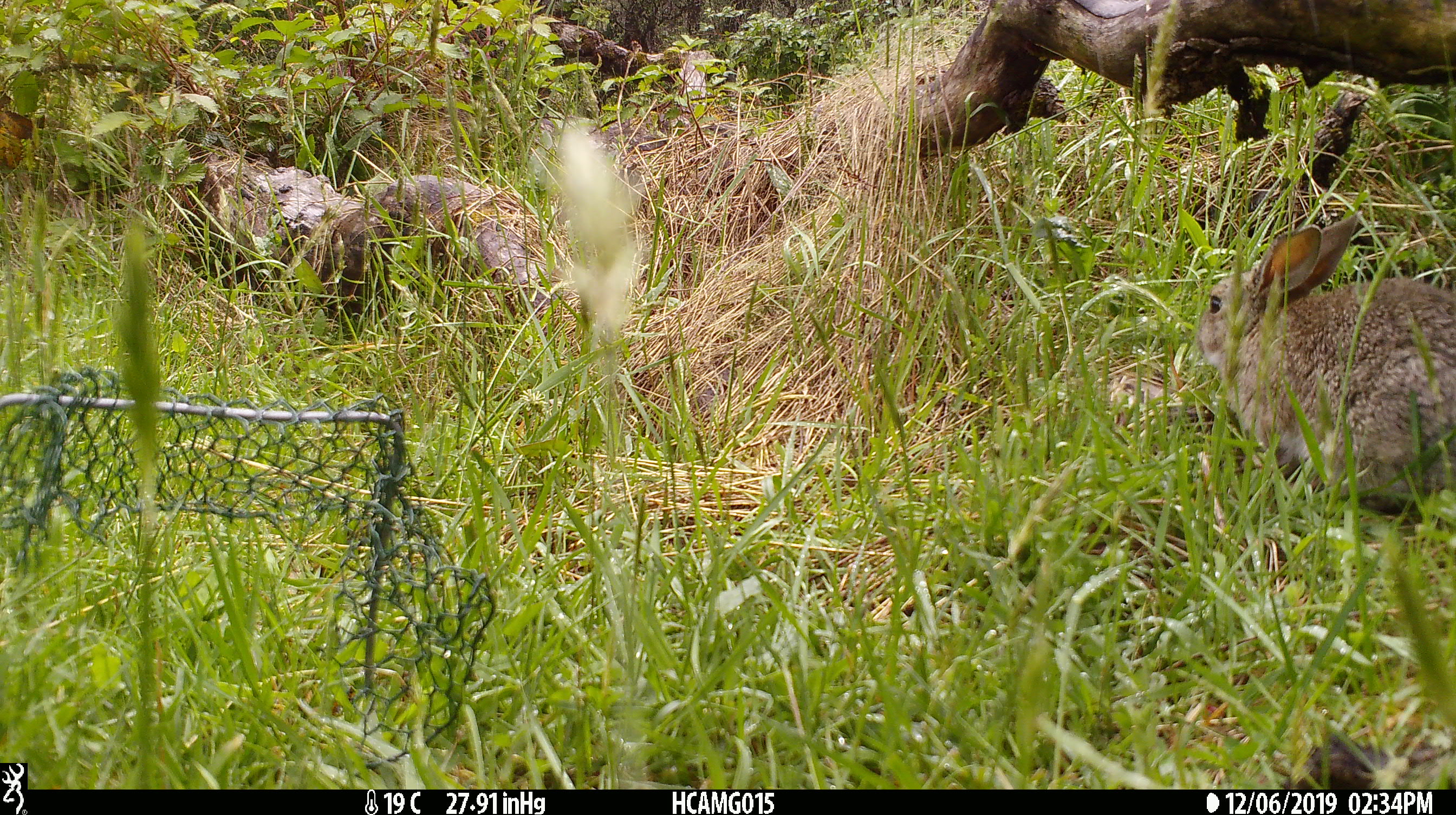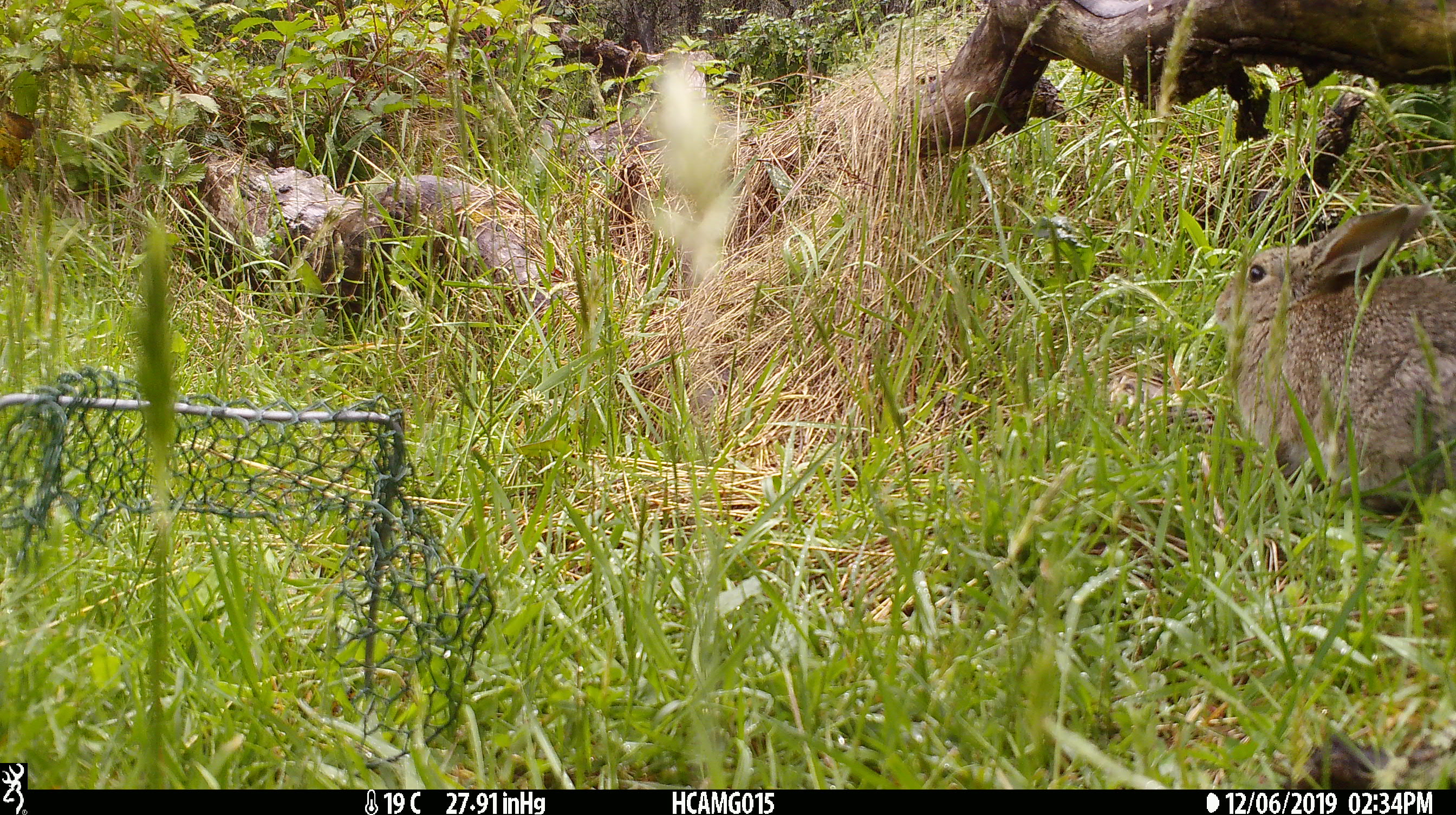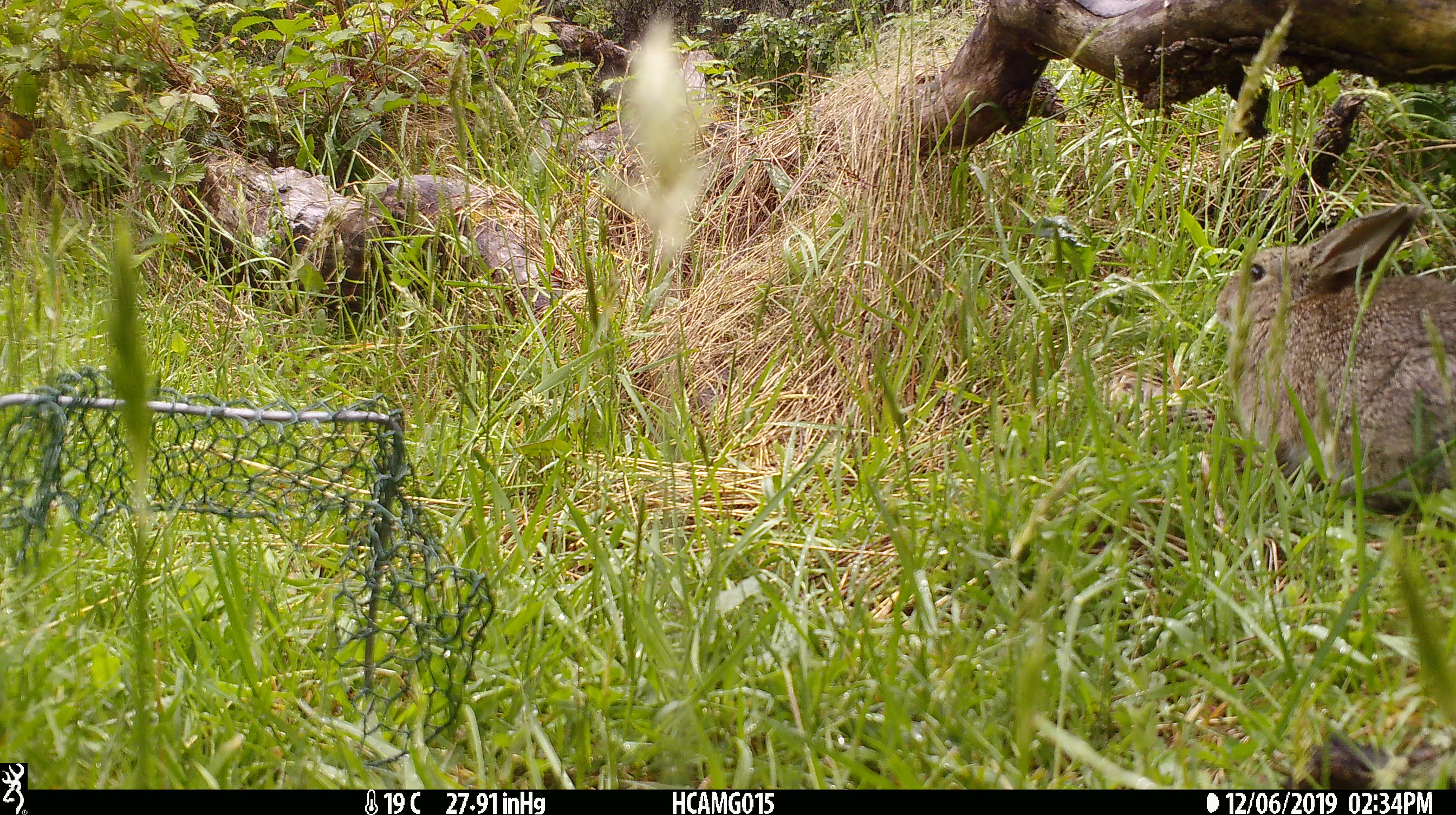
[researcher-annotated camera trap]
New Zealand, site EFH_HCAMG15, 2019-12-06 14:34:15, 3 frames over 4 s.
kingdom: Animalia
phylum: Chordata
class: Mammalia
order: Lagomorpha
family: Leporidae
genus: Oryctolagus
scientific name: Oryctolagus cuniculus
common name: european rabbit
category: rabbit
Rabbit (european rabbit) (Oryctolagus cuniculus).